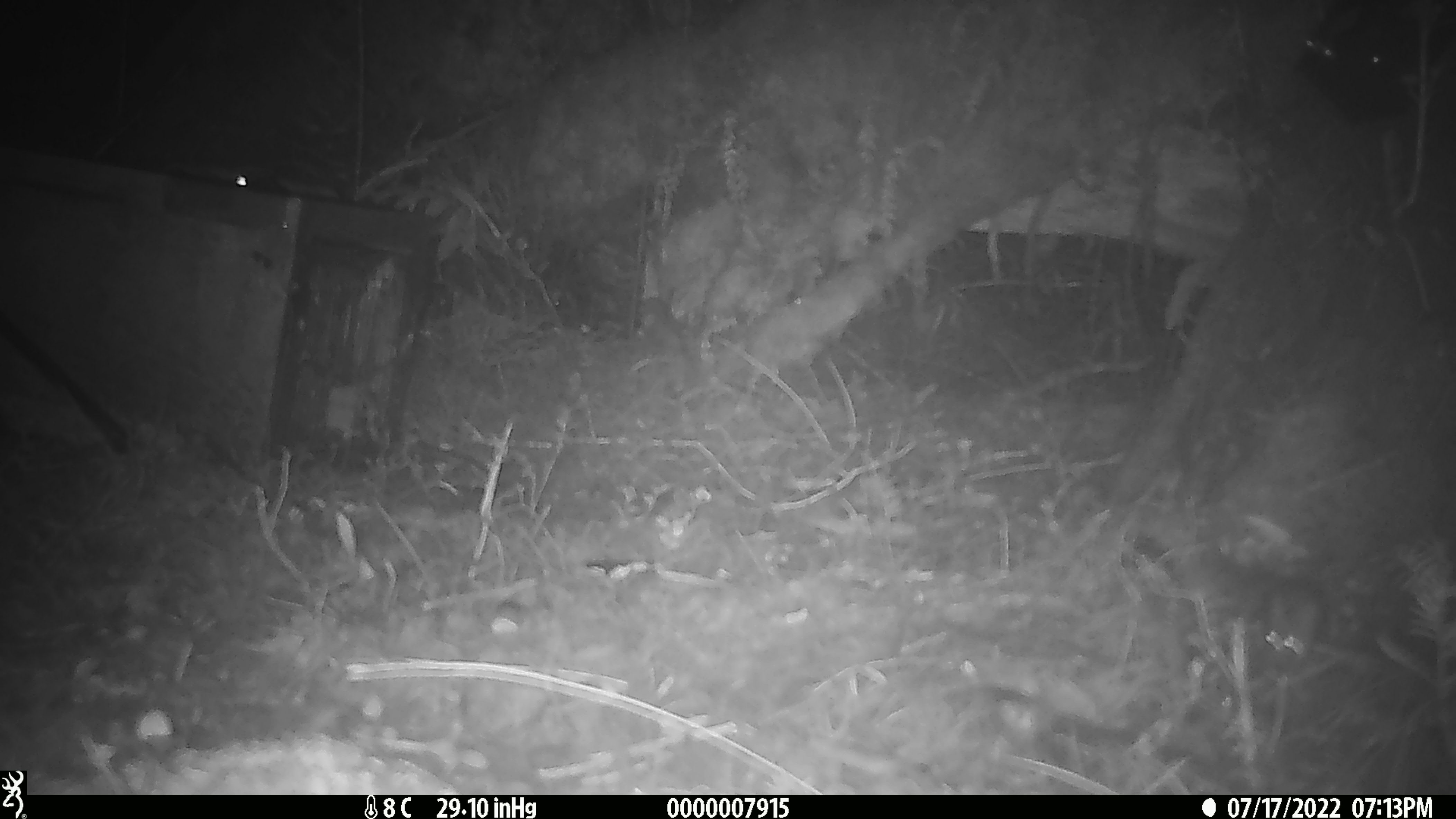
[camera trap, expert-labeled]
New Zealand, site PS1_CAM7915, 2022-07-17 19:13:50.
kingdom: Animalia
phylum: Chordata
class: Mammalia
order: Rodentia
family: Muridae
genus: Mus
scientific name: Mus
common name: mouse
Mouse (Mus).